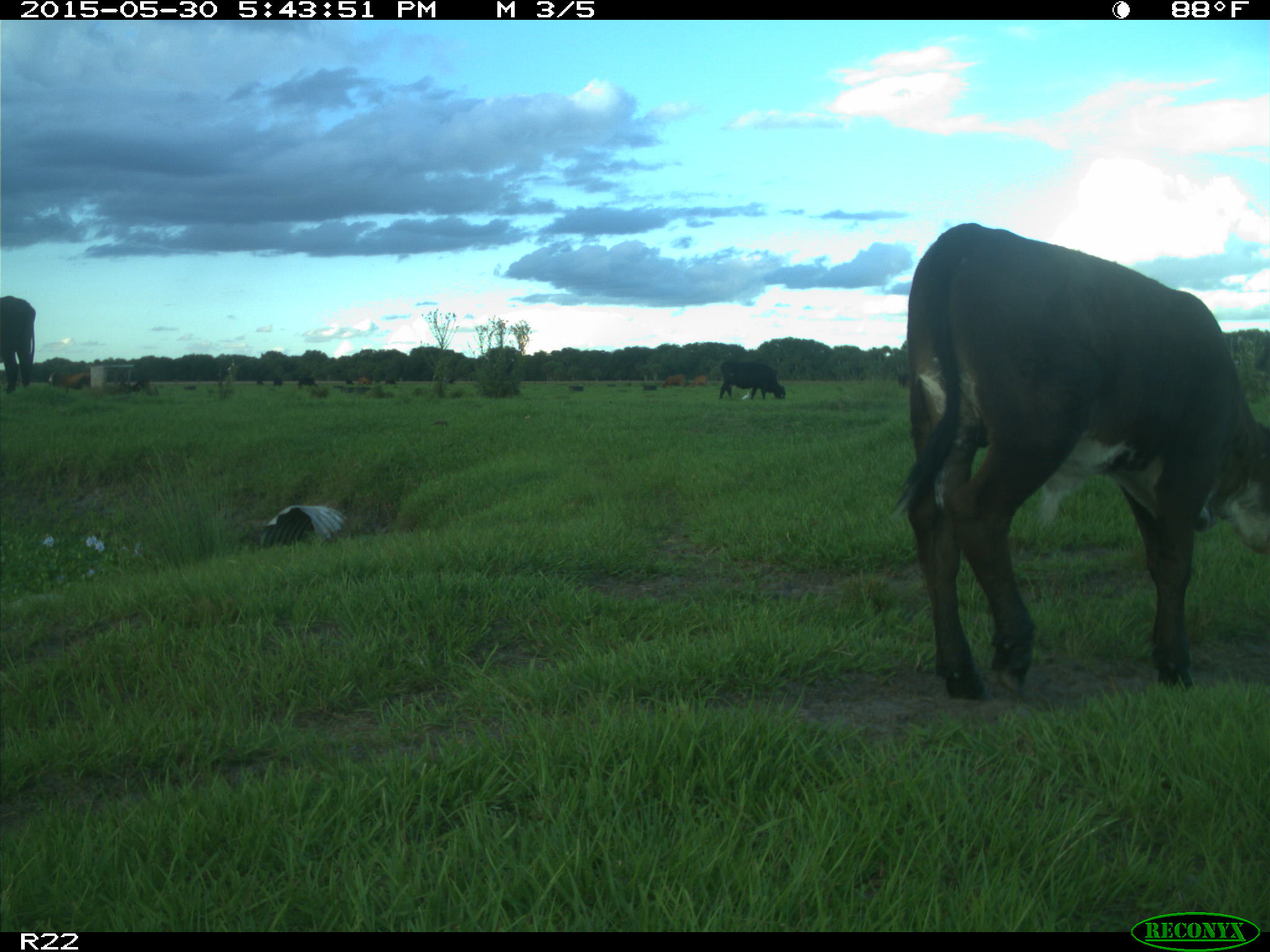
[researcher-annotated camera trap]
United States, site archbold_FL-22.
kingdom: Animalia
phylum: Chordata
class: Mammalia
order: Artiodactyla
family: Bovidae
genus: Bos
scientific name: Bos taurus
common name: domestic cow